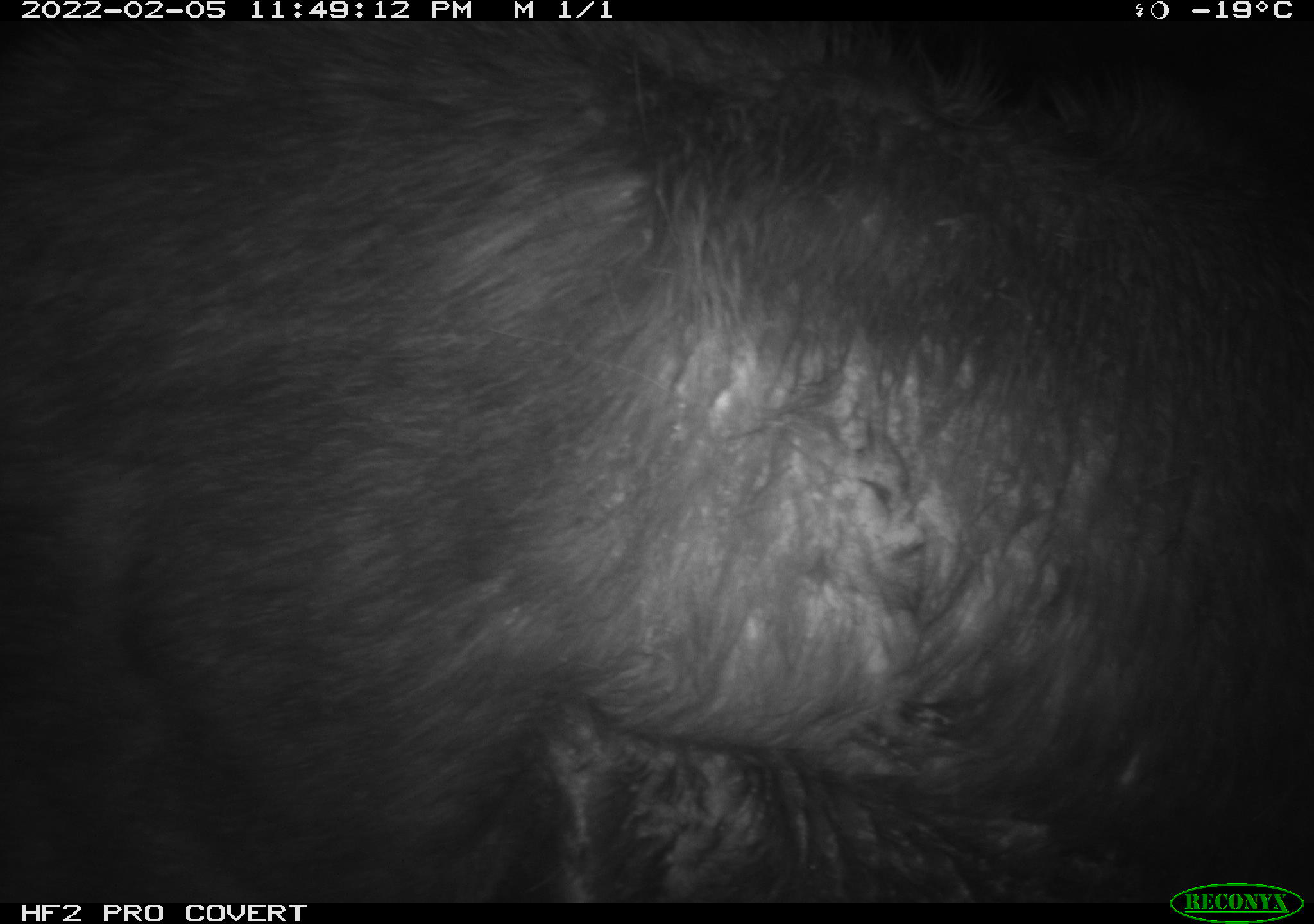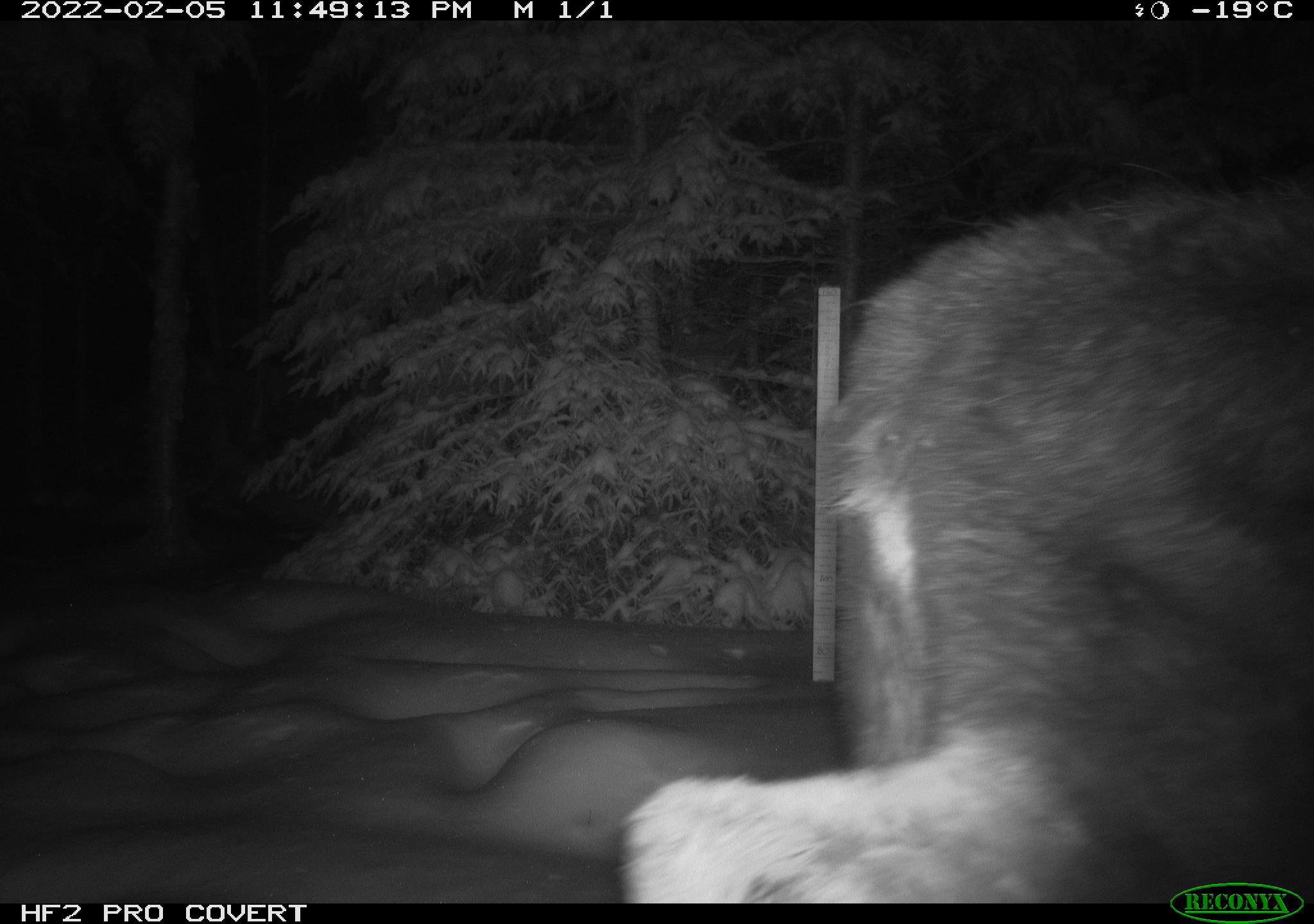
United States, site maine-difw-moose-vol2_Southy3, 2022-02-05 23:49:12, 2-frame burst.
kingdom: Animalia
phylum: Chordata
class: Mammalia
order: Artiodactyla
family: Cervidae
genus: Alces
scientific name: Alces alces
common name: moose